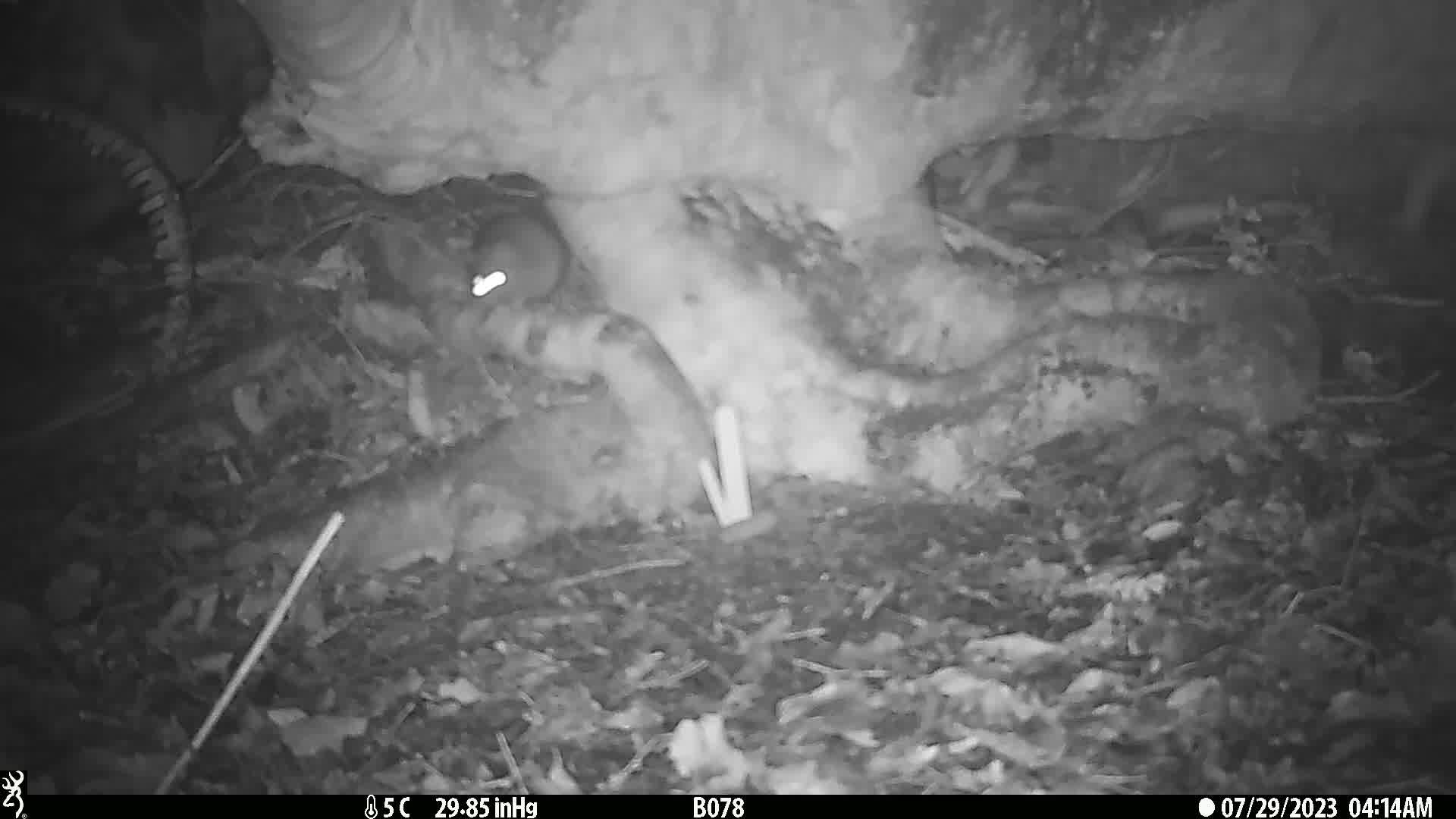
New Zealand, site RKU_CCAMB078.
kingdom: Animalia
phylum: Chordata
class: Mammalia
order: Rodentia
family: Muridae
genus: Rattus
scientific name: Rattus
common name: rat